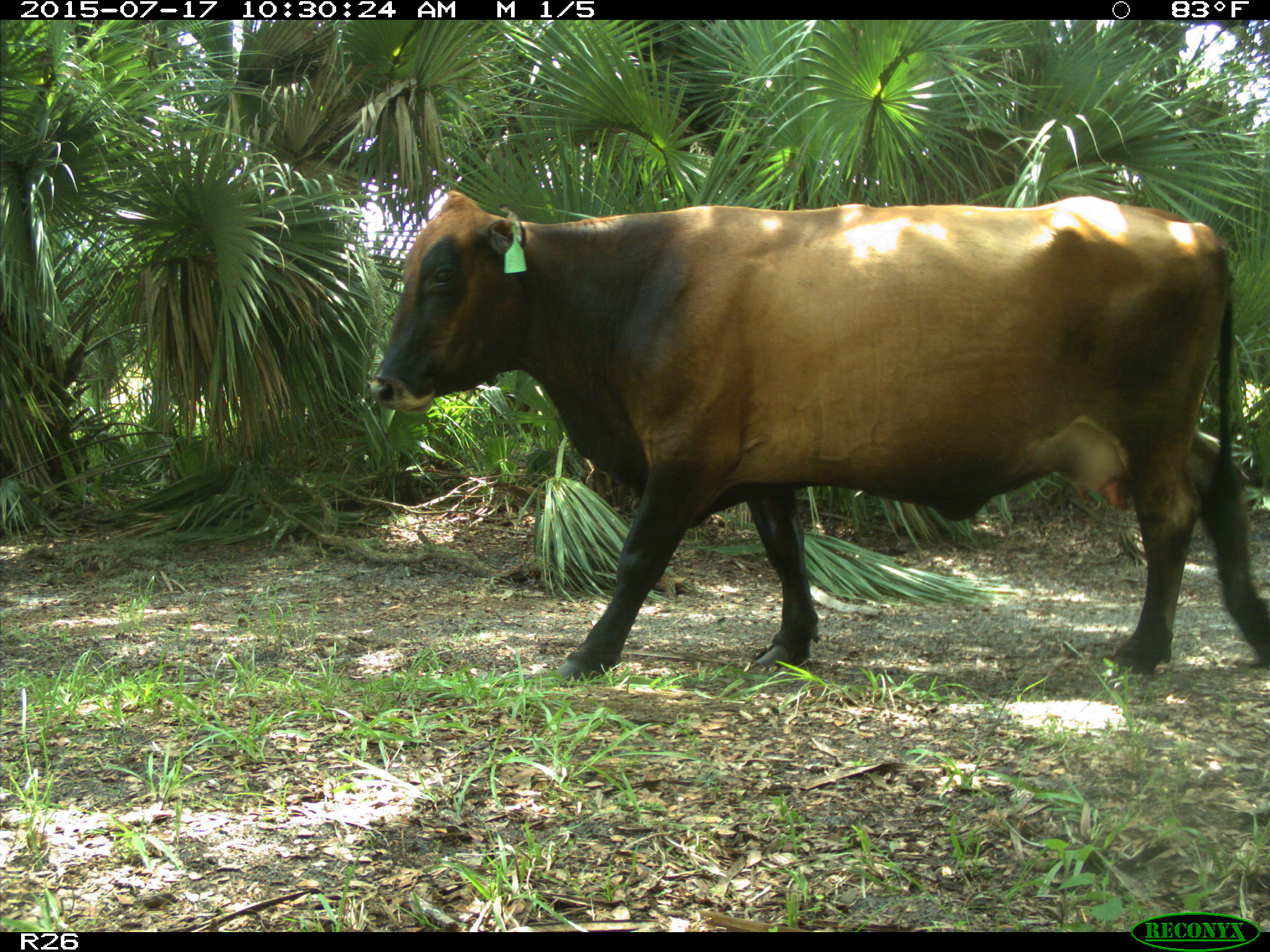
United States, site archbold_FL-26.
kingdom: Animalia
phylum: Chordata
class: Mammalia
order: Artiodactyla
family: Bovidae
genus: Bos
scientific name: Bos taurus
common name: domestic cow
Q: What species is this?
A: Bos taurus (domestic cow).